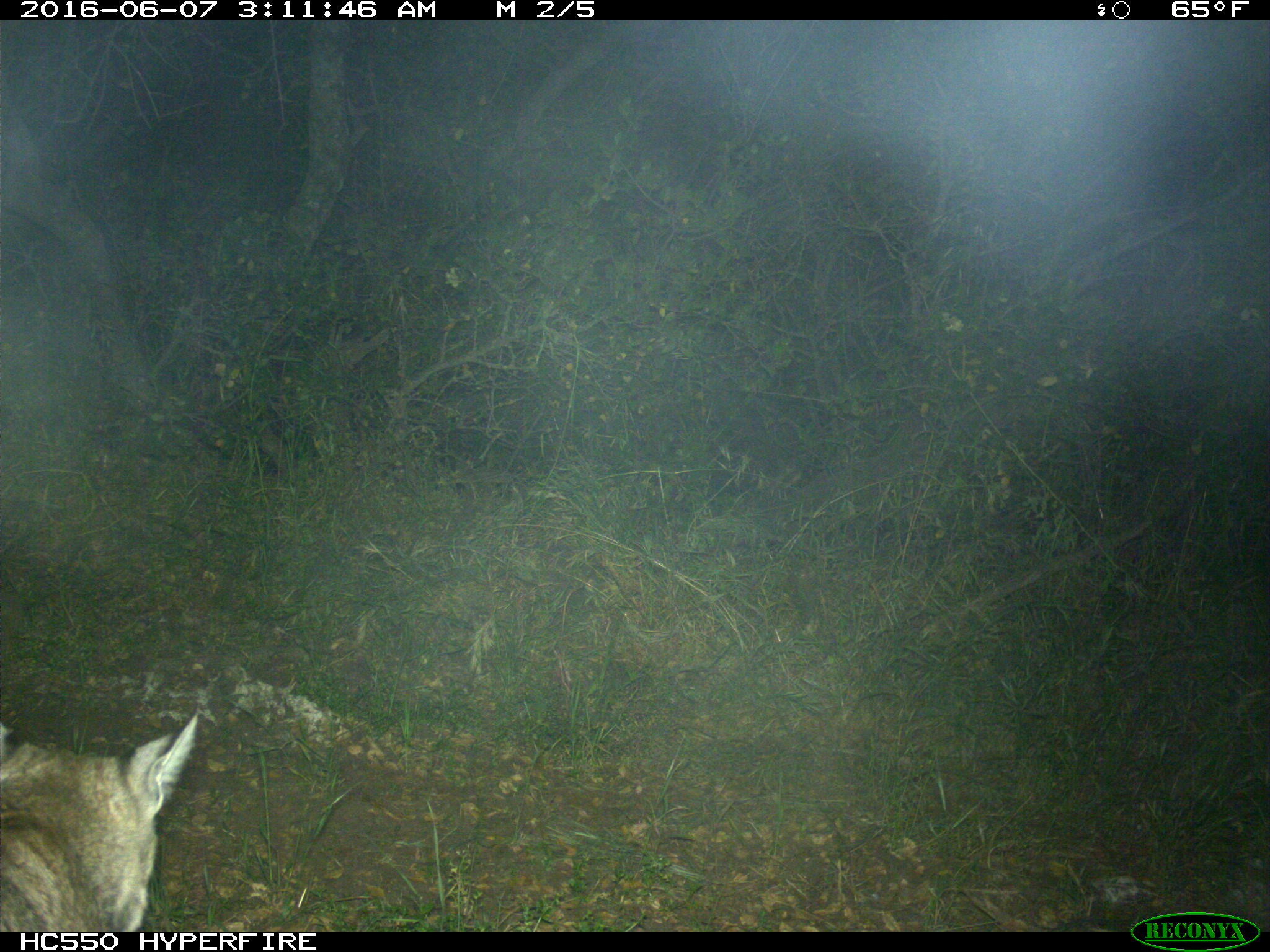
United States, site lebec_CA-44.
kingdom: Animalia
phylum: Chordata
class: Mammalia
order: Carnivora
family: Felidae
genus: Lynx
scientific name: Lynx rufus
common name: bobcat